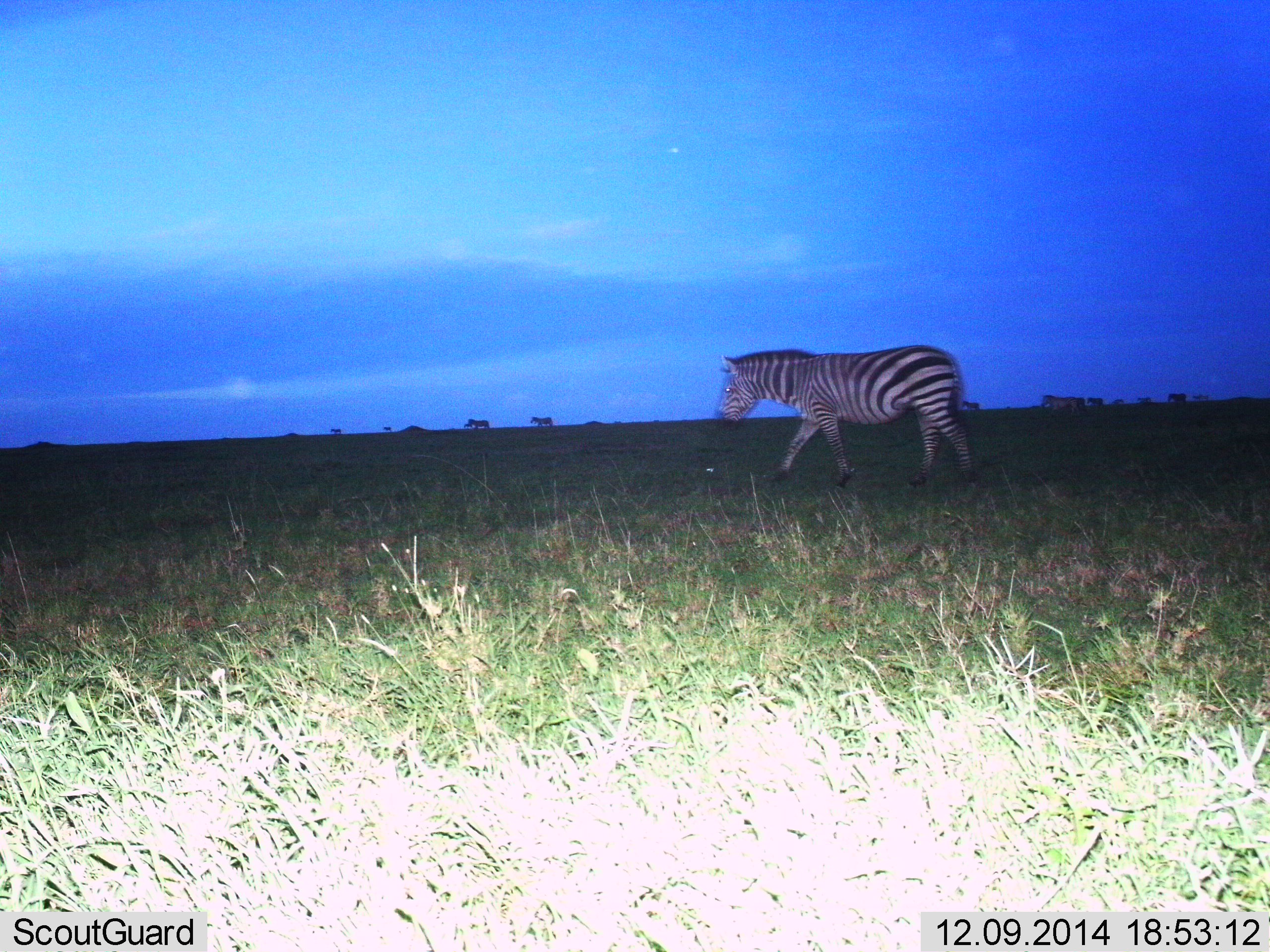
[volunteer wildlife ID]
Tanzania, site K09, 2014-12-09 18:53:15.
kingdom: Animalia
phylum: Chordata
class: Mammalia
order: Perissodactyla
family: Equidae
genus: Equus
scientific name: Equus quagga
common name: plains zebra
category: zebra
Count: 6.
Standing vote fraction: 20%.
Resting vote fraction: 0%.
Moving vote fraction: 100%.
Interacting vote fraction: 0%.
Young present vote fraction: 0%.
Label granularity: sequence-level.